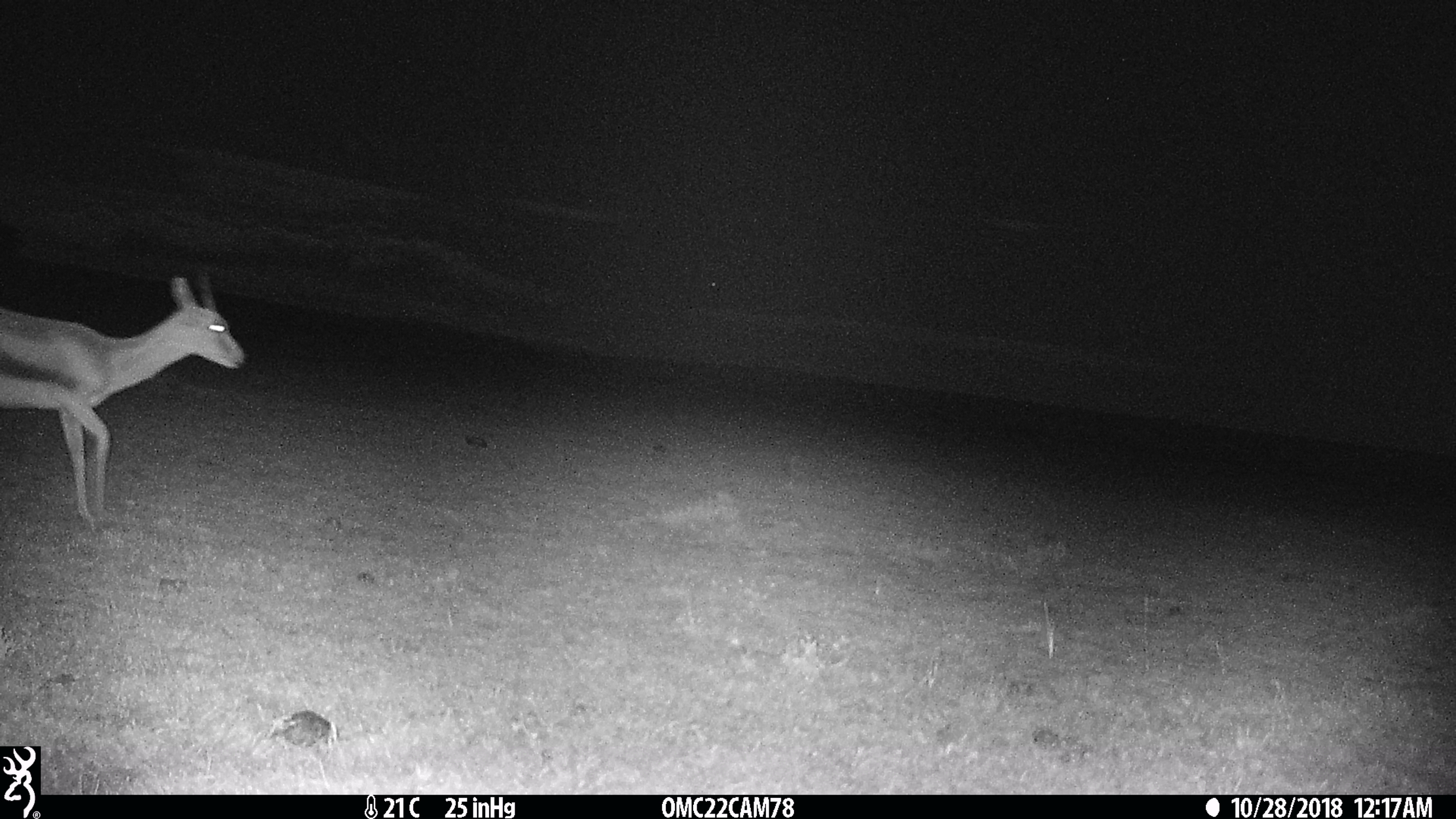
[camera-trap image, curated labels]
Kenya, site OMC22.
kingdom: Animalia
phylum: Chordata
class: Mammalia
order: Artiodactyla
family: Bovidae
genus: Eudorcas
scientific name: Eudorcas thomsonii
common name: thomon's gazelle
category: gazelle thomsons